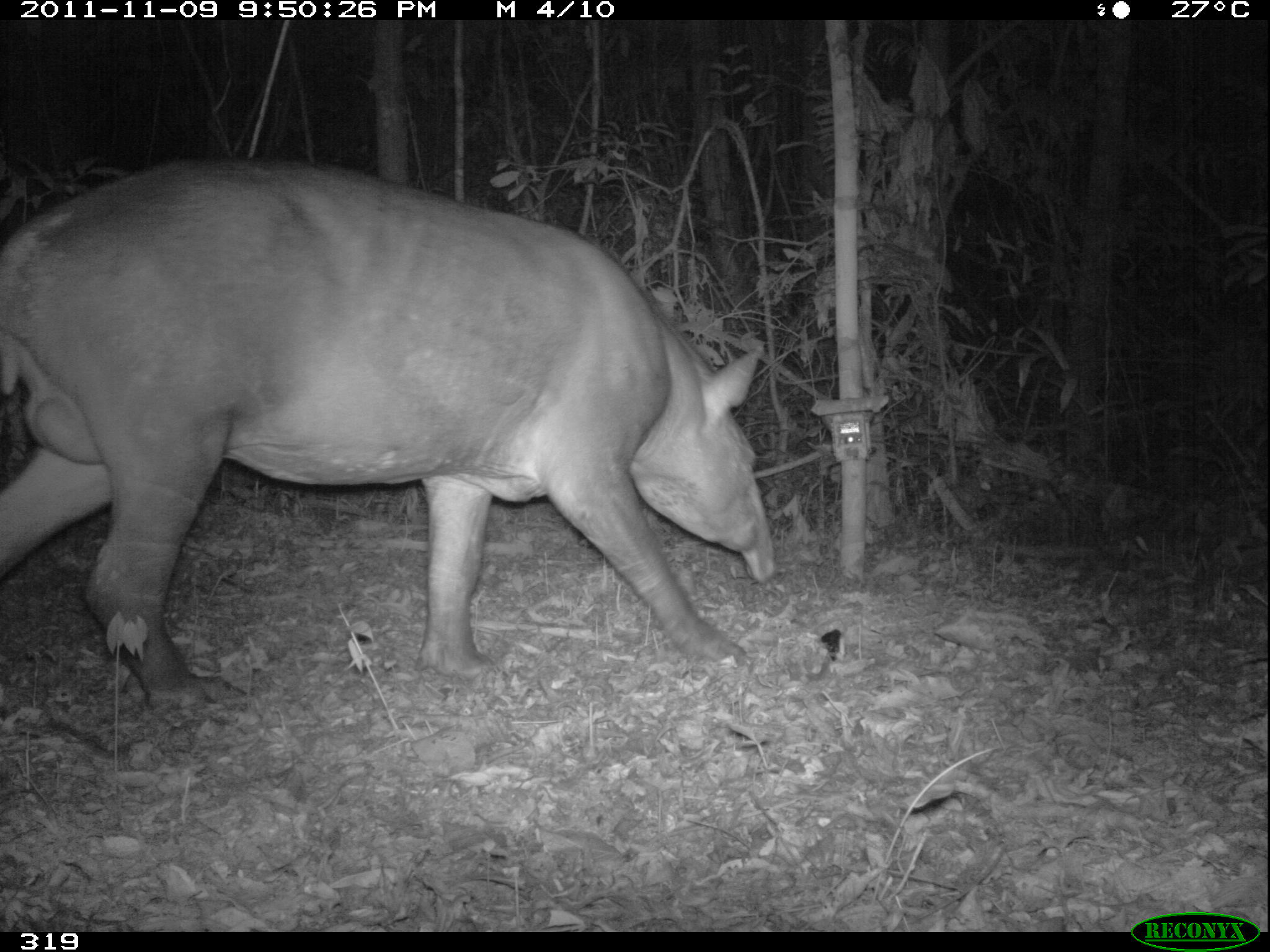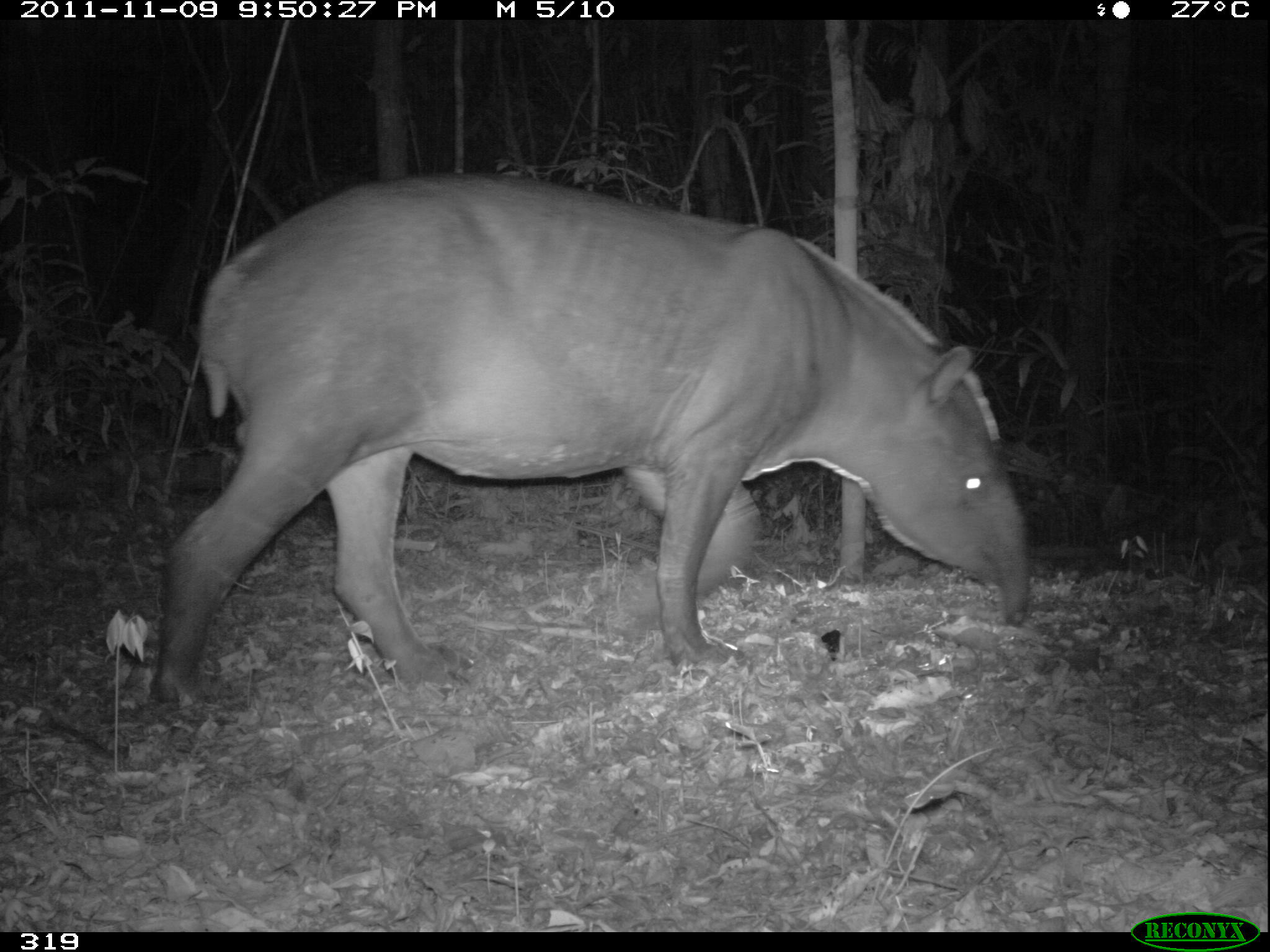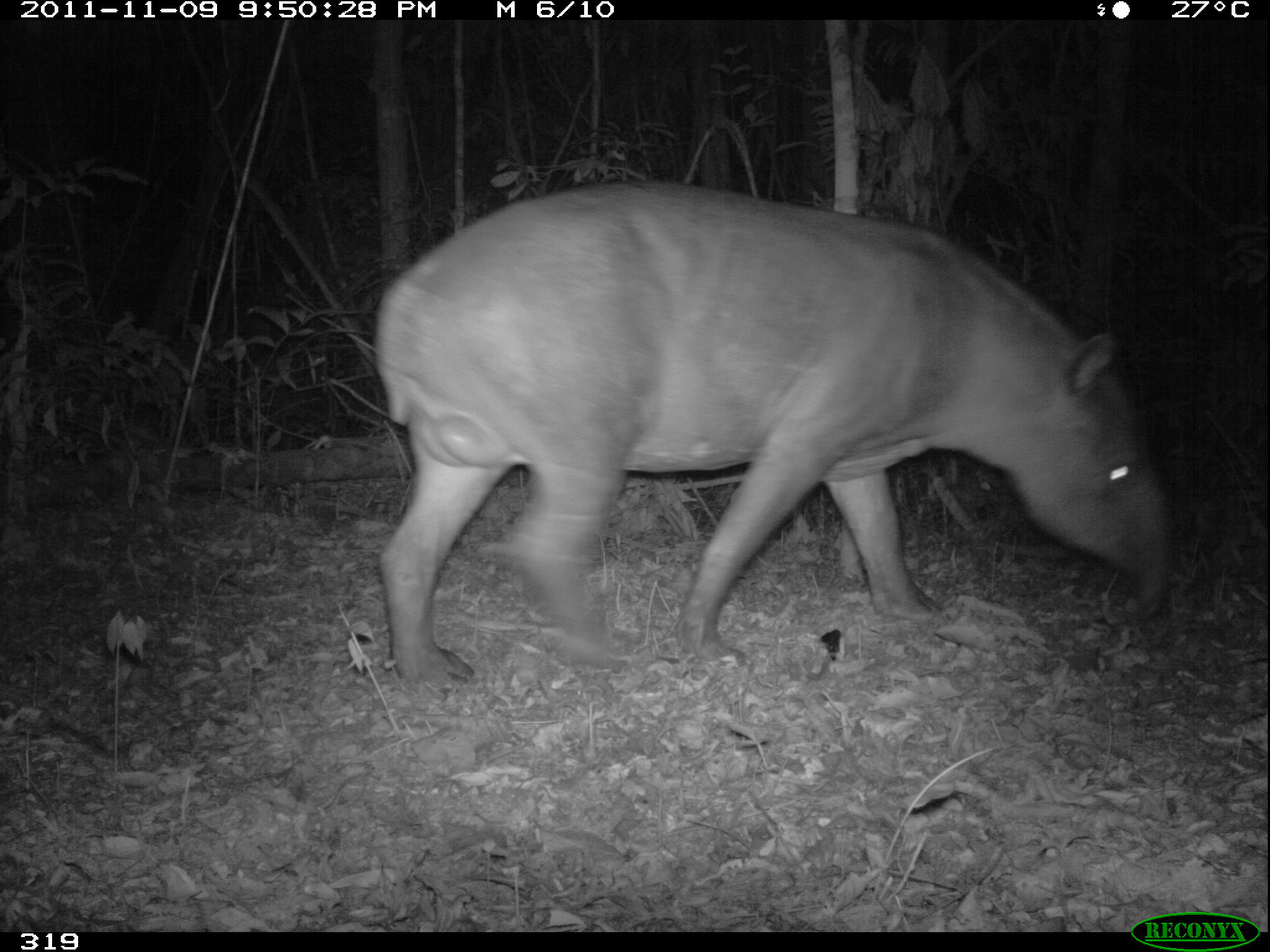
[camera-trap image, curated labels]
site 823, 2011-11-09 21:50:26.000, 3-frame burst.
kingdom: Animalia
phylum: Chordata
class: Mammalia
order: Perissodactyla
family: Tapiridae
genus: Tapirus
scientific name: Tapirus terrestris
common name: south american tapir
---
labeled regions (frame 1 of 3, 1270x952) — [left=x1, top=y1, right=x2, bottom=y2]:
tapirus terrestris: [left=0, top=154, right=775, bottom=710]